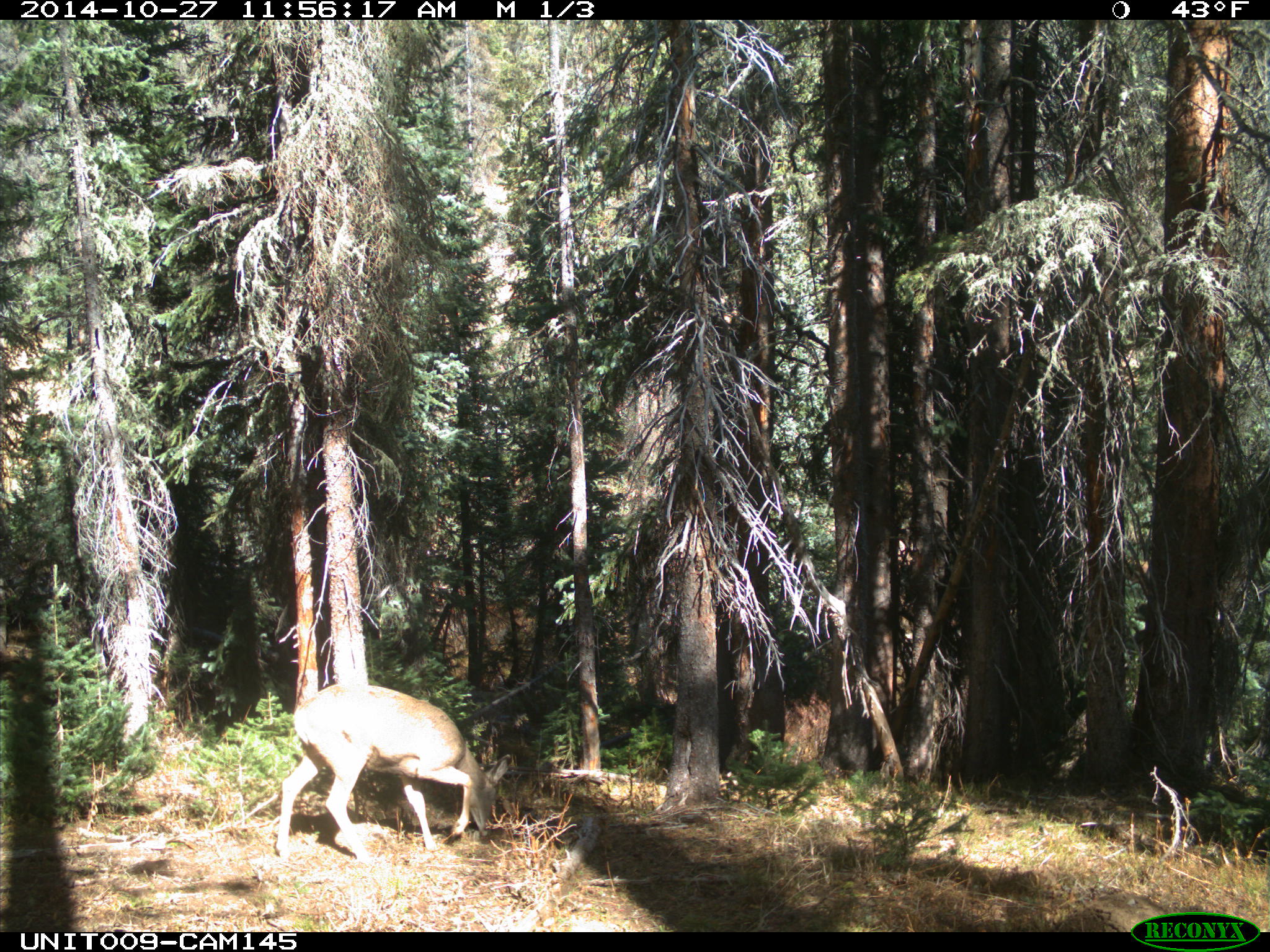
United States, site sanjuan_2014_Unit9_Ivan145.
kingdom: Animalia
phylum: Chordata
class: Mammalia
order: Artiodactyla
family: Cervidae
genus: Odocoileus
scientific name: Odocoileus hemionus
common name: mule deer